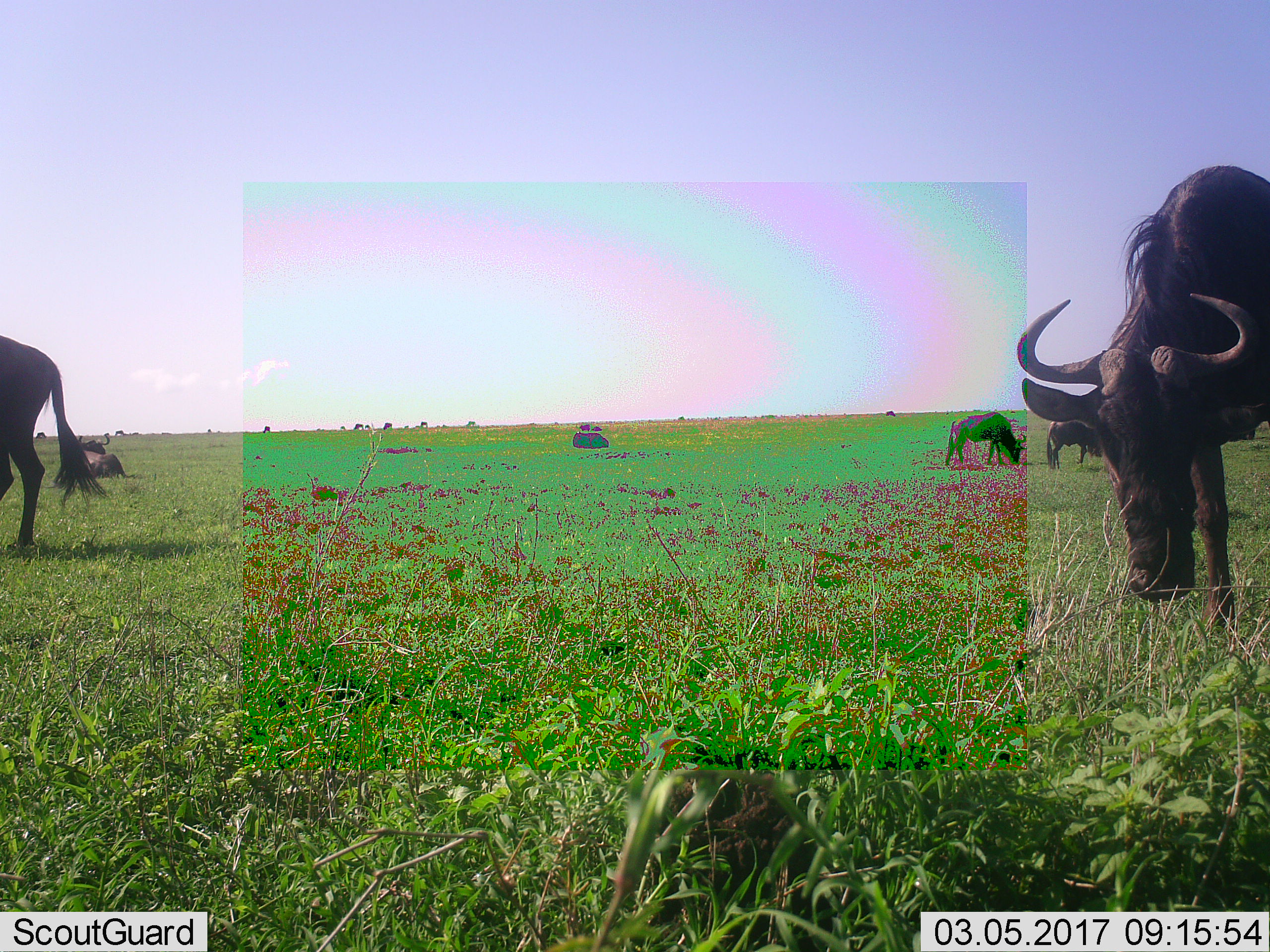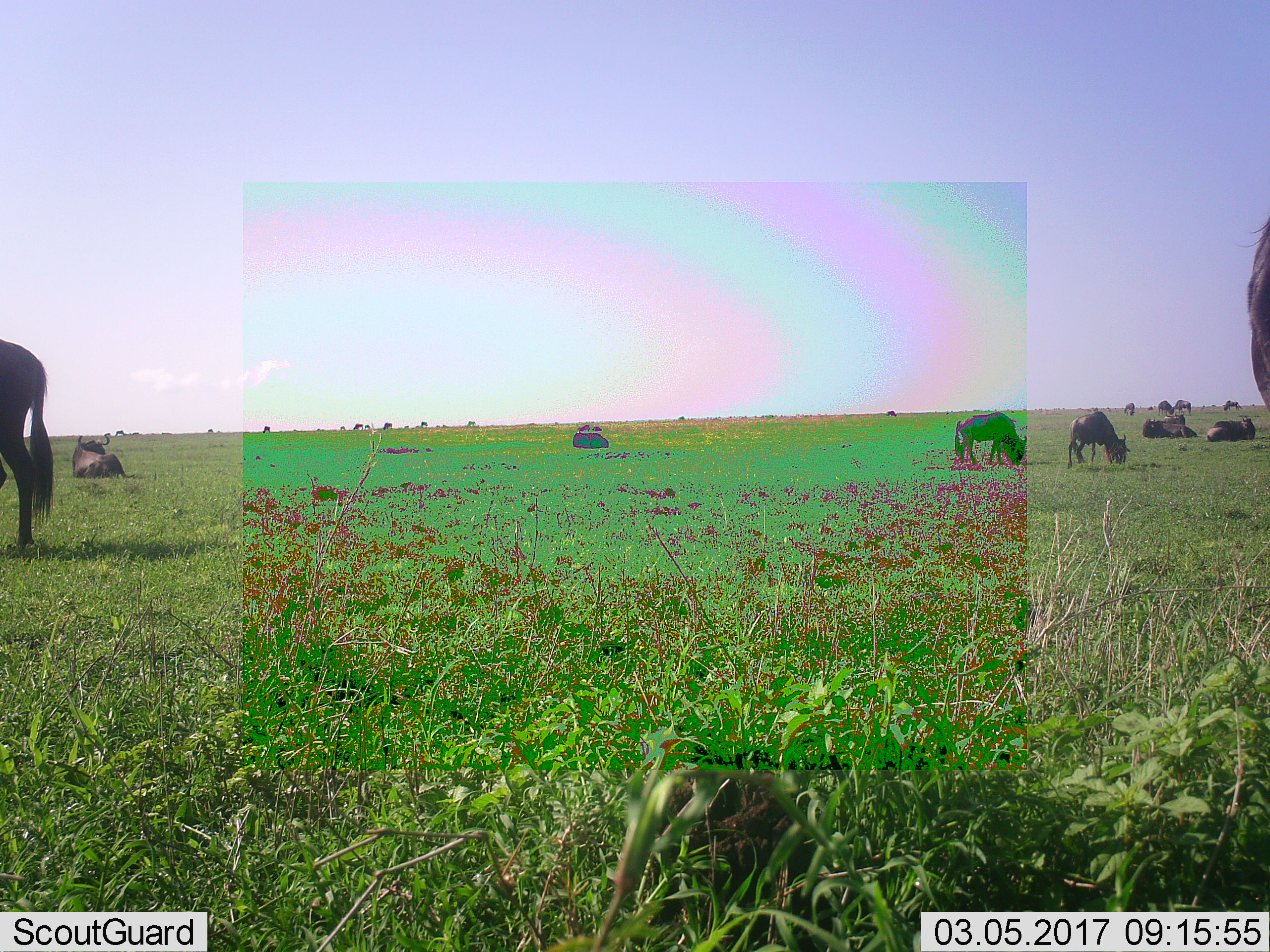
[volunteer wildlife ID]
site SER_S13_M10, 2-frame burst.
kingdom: Animalia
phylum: Chordata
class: Mammalia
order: Artiodactyla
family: Bovidae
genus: Connochaetes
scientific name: Connochaetes taurinus taurinus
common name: blue wildebeest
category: wildebeestblue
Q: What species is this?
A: Wildebeestblue (blue wildebeest) (Connochaetes taurinus taurinus).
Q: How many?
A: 7.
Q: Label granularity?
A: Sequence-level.